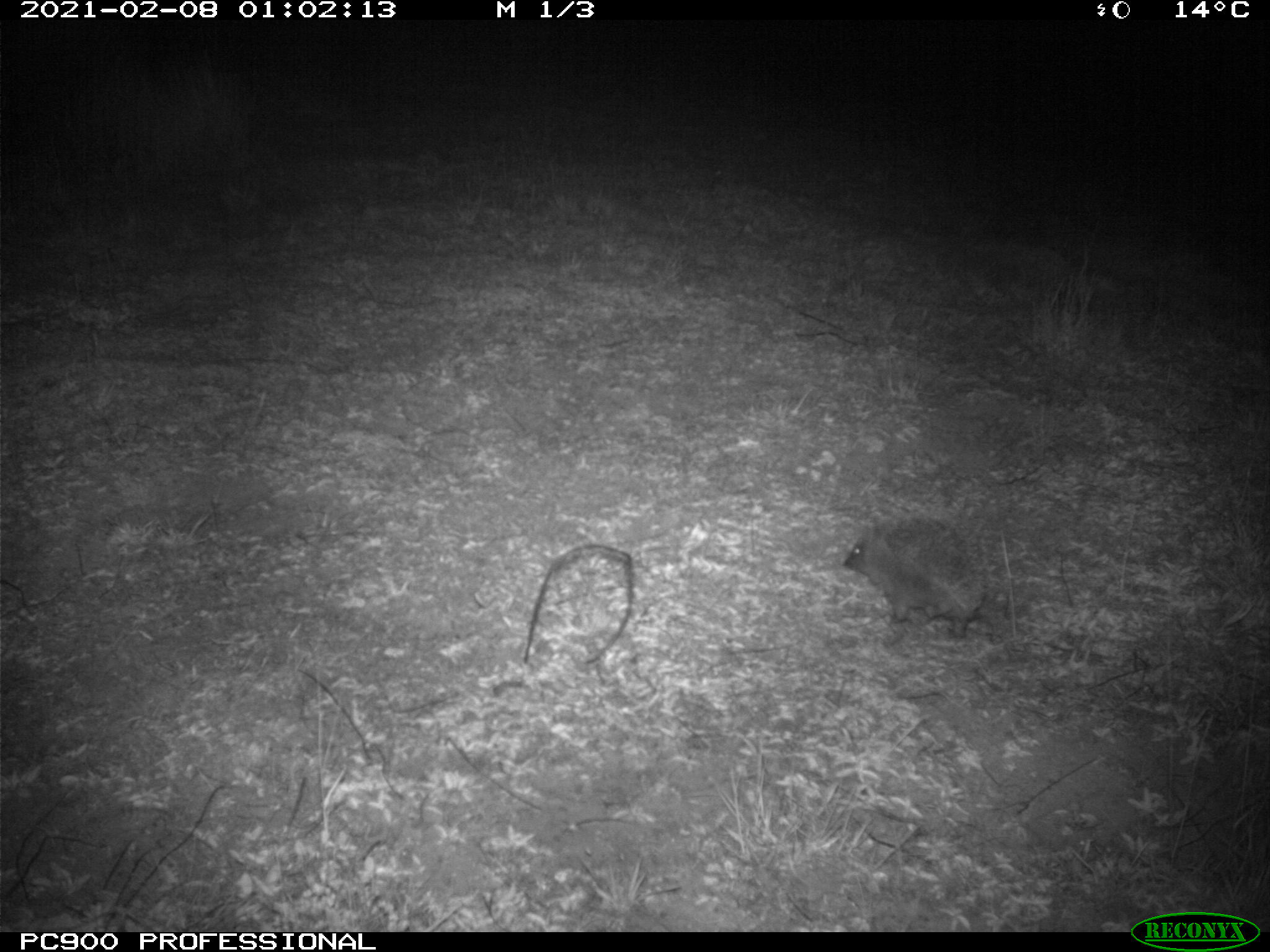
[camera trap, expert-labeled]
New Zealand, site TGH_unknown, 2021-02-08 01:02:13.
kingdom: Animalia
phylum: Chordata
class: Mammalia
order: Eulipotyphla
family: Erinaceidae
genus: Erinaceus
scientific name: Erinaceus europaeus europaeus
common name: european hedgehog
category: hedgehog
Hedgehog (european hedgehog) (Erinaceus europaeus europaeus).